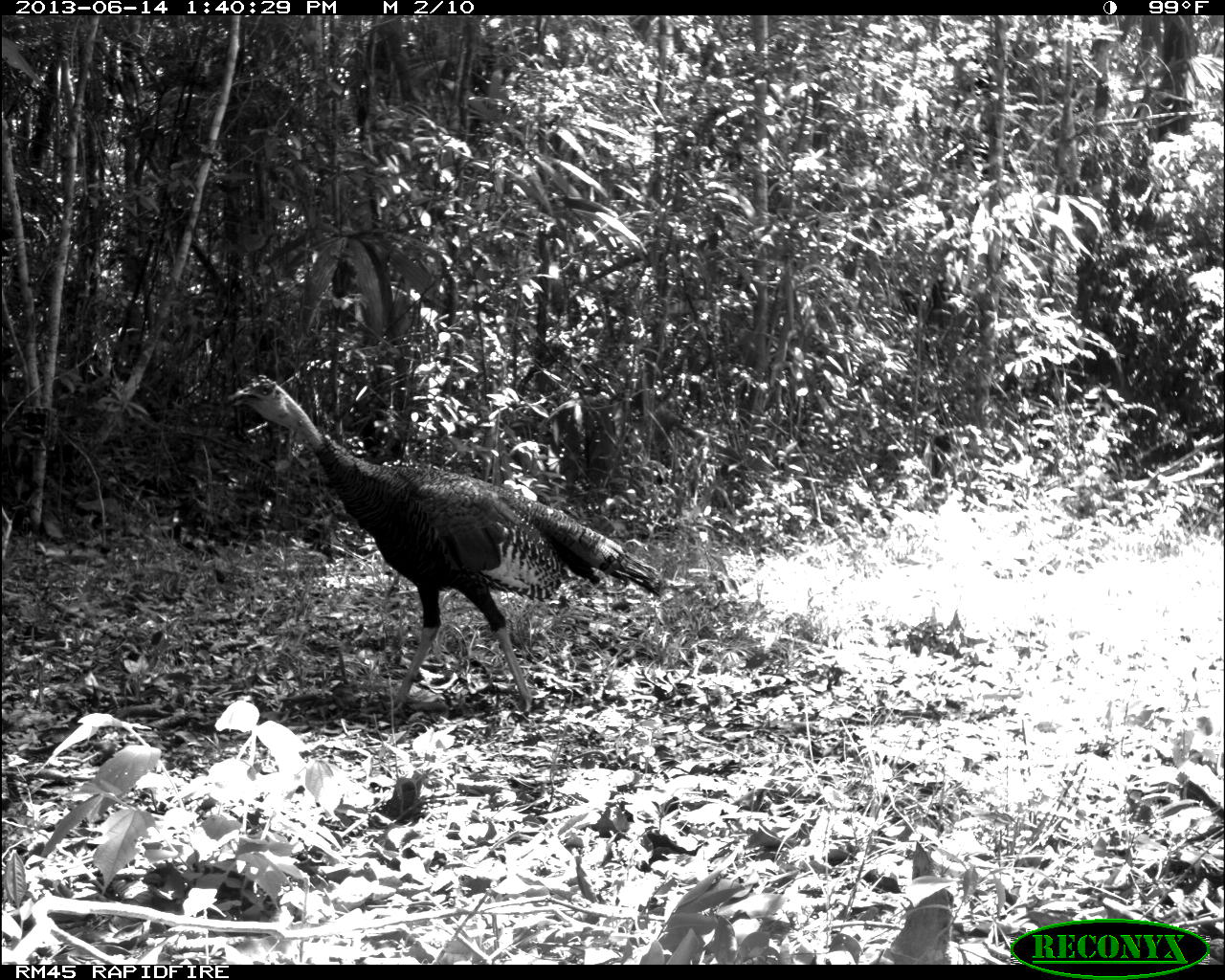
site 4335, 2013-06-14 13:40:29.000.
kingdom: Animalia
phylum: Chordata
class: Aves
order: Galliformes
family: Phasianidae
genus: Meleagris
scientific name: Meleagris ocellata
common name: ocellated turkey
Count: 1.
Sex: male.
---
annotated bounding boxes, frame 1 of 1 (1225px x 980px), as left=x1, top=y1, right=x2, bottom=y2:
meleagris ocellata: left=217, top=368, right=668, bottom=726